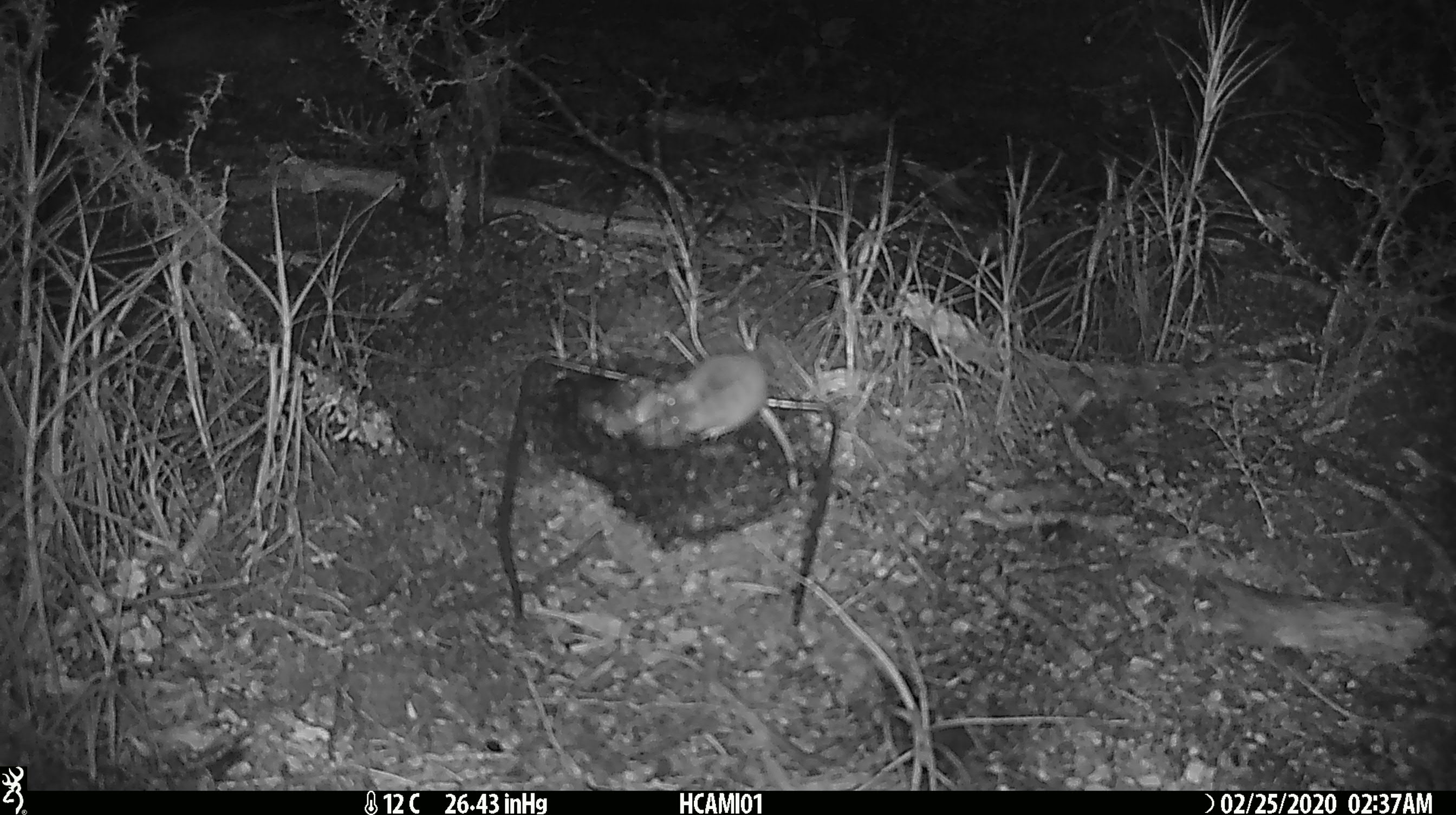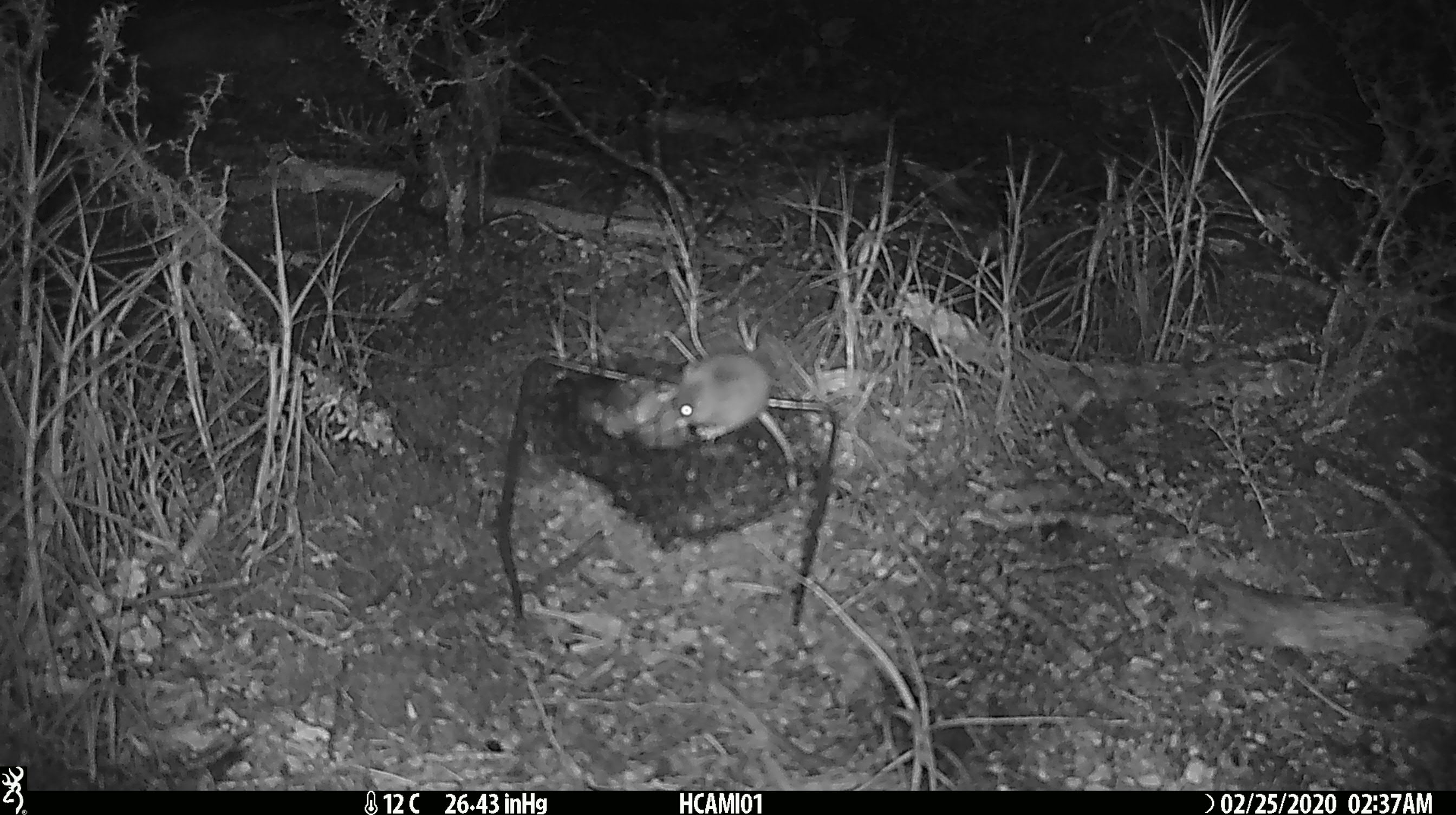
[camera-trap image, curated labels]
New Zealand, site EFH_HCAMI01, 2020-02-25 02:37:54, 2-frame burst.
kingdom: Animalia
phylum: Chordata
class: Mammalia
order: Rodentia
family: Muridae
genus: Mus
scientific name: Mus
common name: mouse